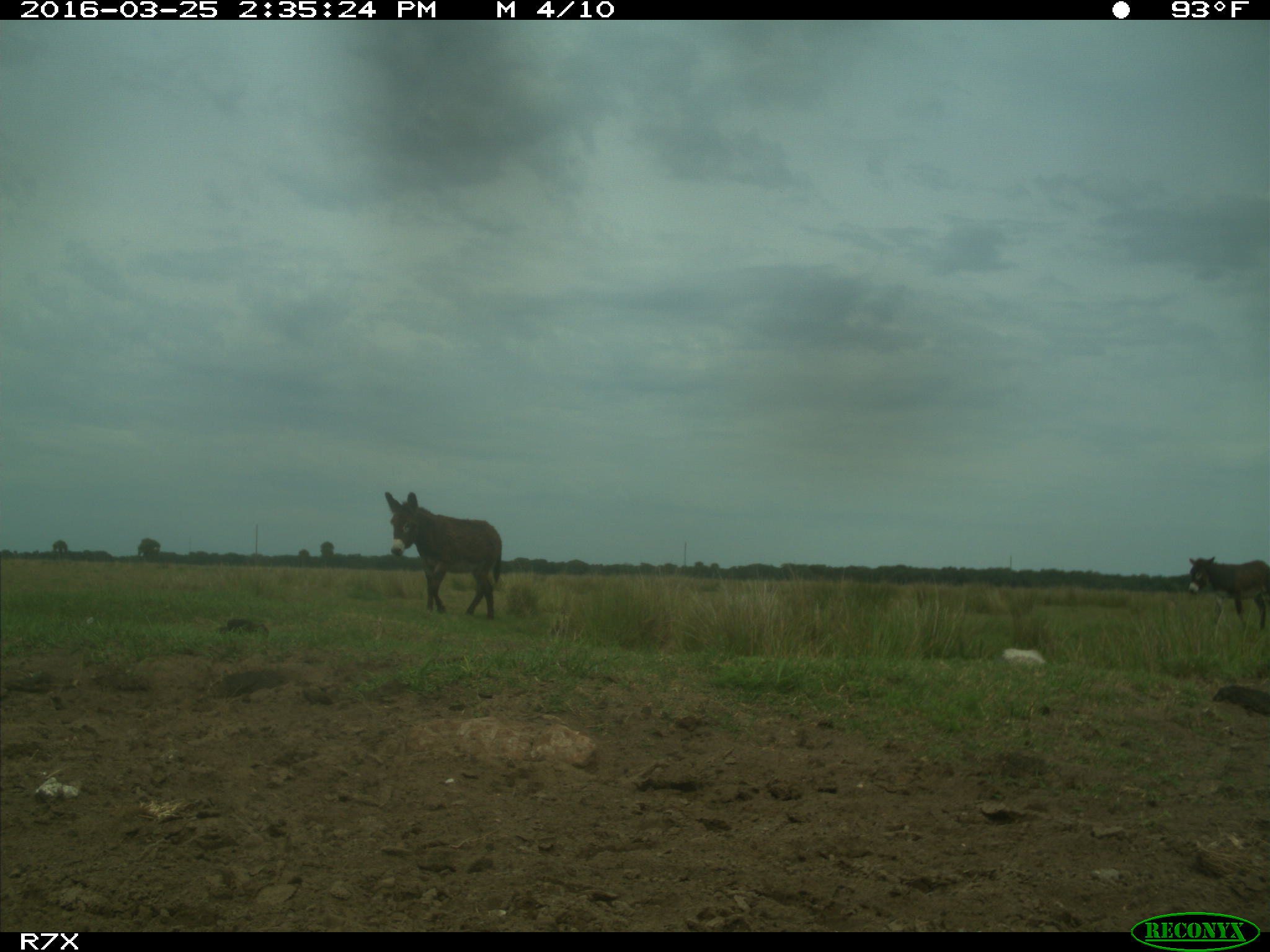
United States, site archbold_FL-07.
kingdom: Animalia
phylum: Chordata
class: Mammalia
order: Perissodactyla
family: Equidae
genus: Equus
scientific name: Equus africanus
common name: african wild ass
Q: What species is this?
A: Equus africanus (african wild ass).